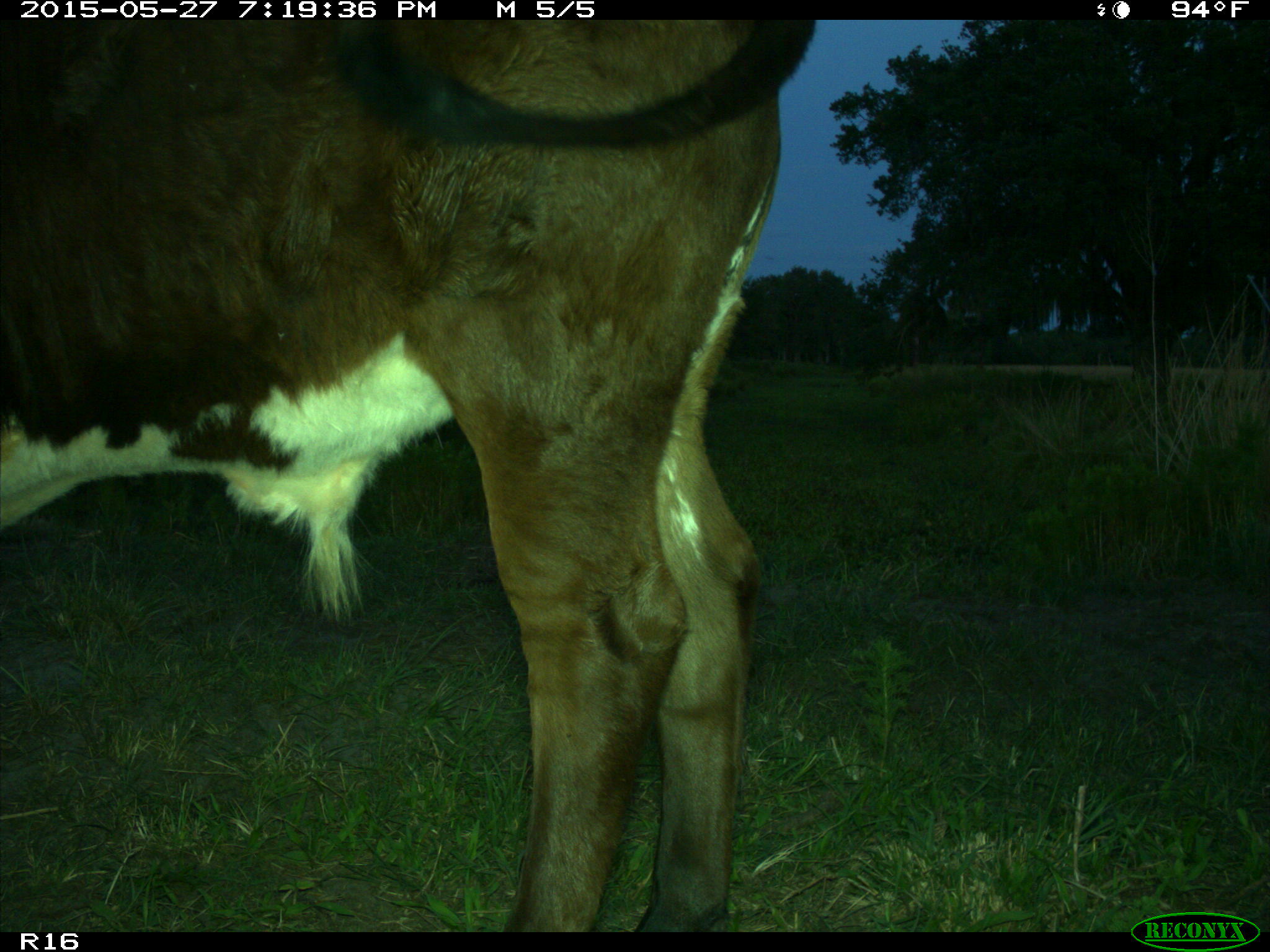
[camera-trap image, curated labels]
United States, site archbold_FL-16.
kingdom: Animalia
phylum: Chordata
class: Mammalia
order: Artiodactyla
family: Bovidae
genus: Bos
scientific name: Bos taurus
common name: domestic cow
Bos taurus (domestic cow).